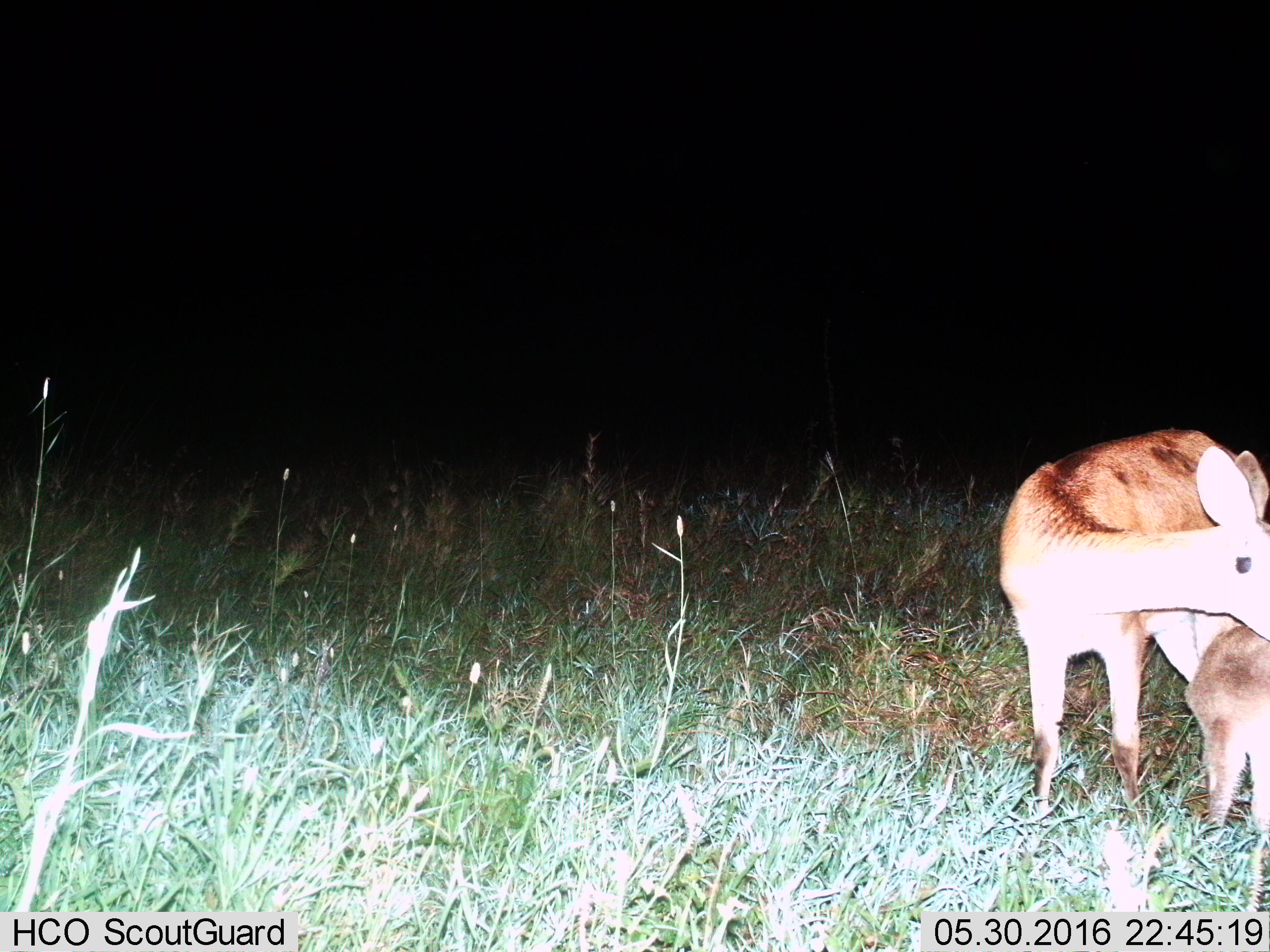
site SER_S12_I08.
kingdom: Animalia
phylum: Chordata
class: Mammalia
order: Artiodactyla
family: Bovidae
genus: Redunca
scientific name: Redunca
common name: reedbuck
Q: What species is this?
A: Reedbuck (Redunca).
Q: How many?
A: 2.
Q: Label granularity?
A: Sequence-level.